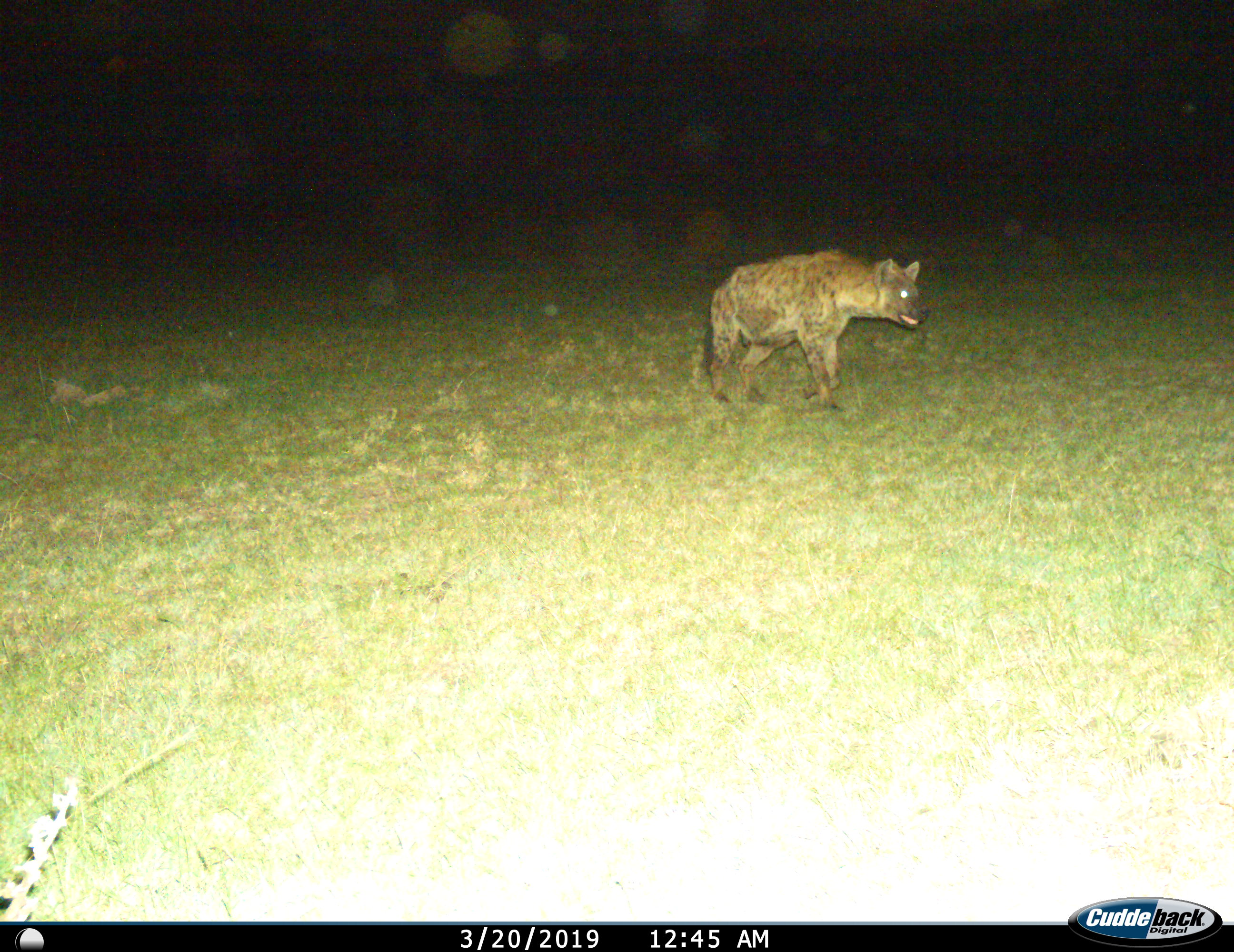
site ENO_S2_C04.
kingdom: Animalia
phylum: Chordata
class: Mammalia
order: Carnivora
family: Hyaenidae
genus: Crocuta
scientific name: Crocuta crocuta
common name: spotted hyena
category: hyenaspotted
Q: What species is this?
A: Hyenaspotted (spotted hyena) (Crocuta crocuta).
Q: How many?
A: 1.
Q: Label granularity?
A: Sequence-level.